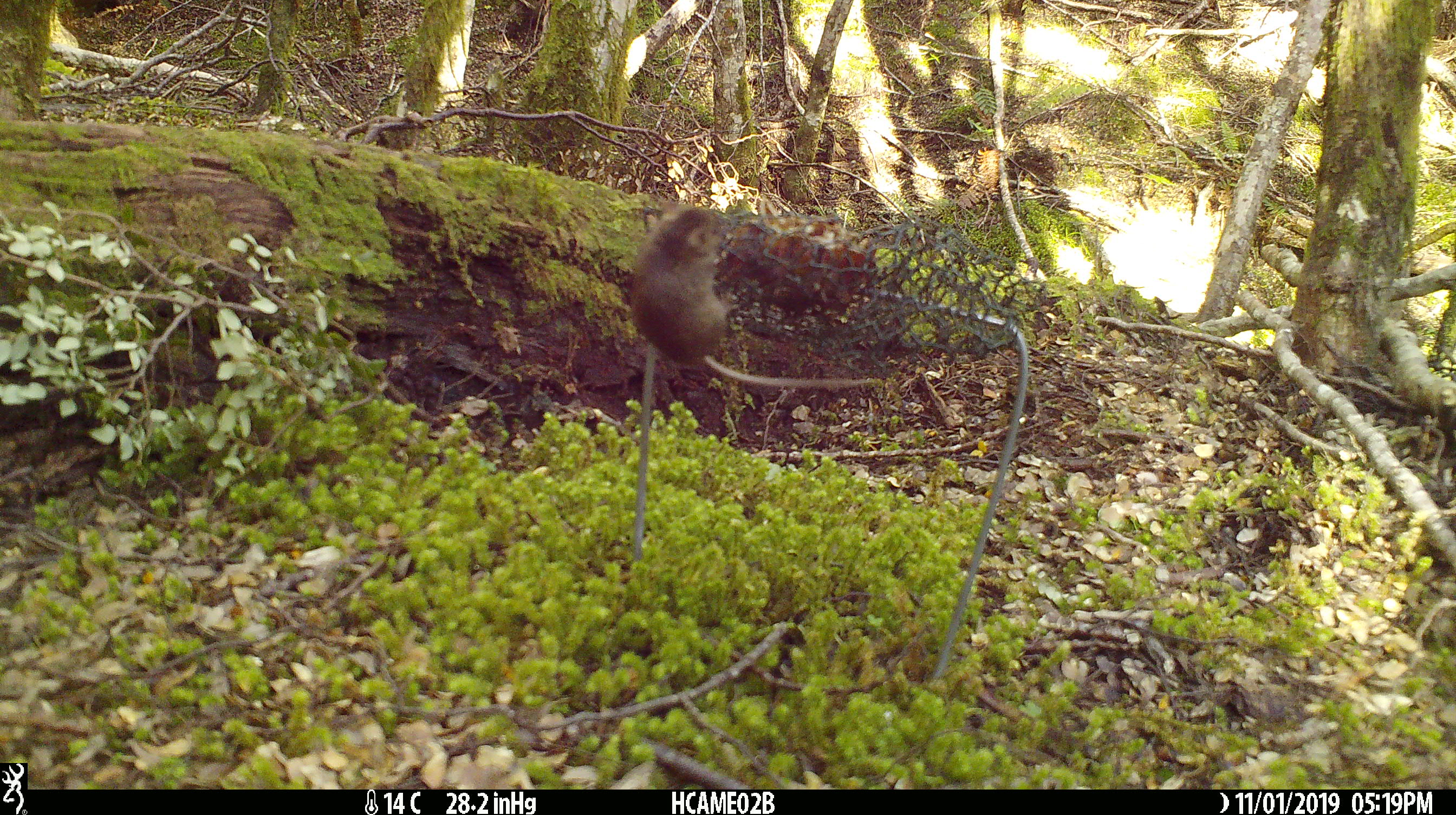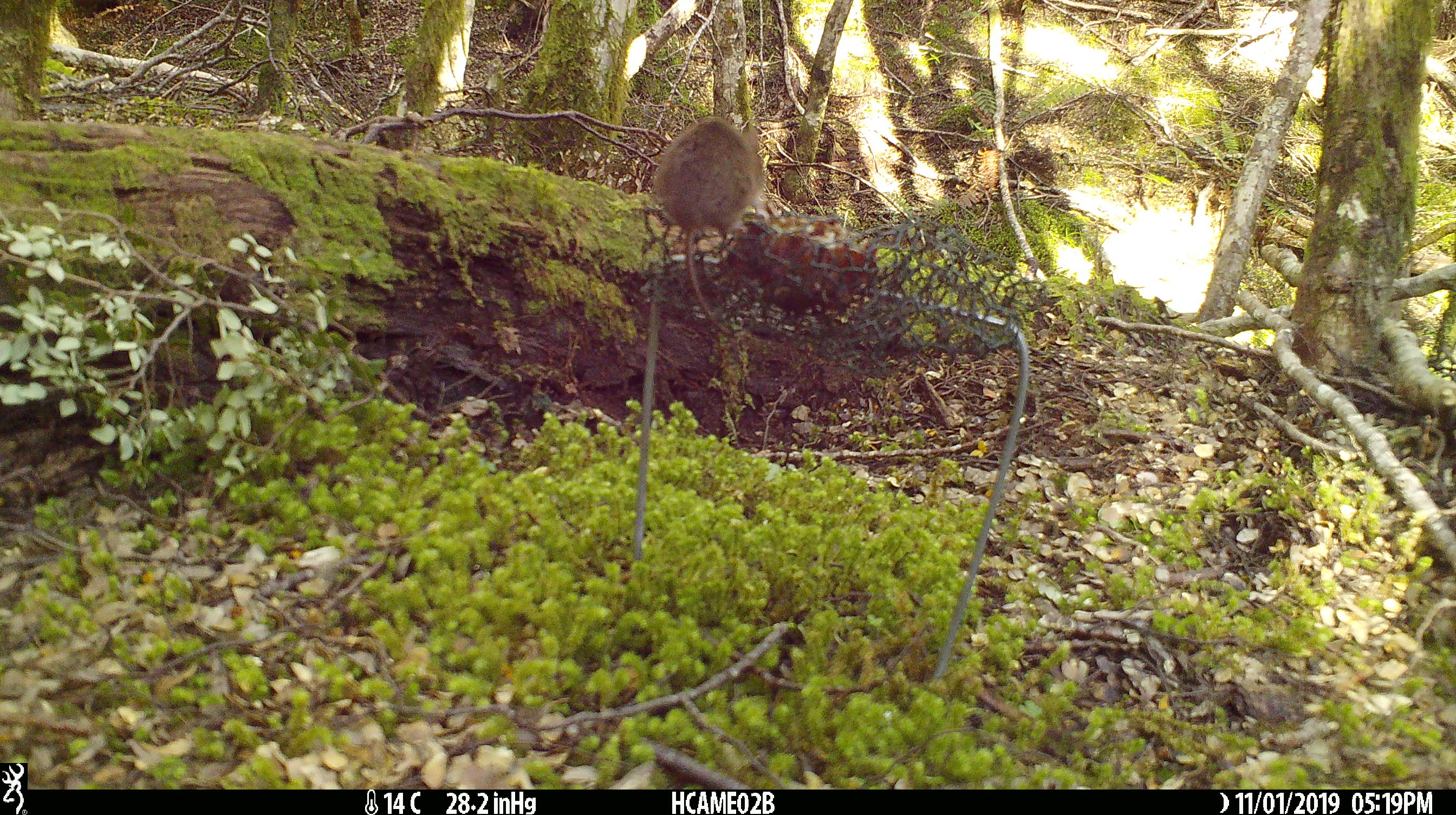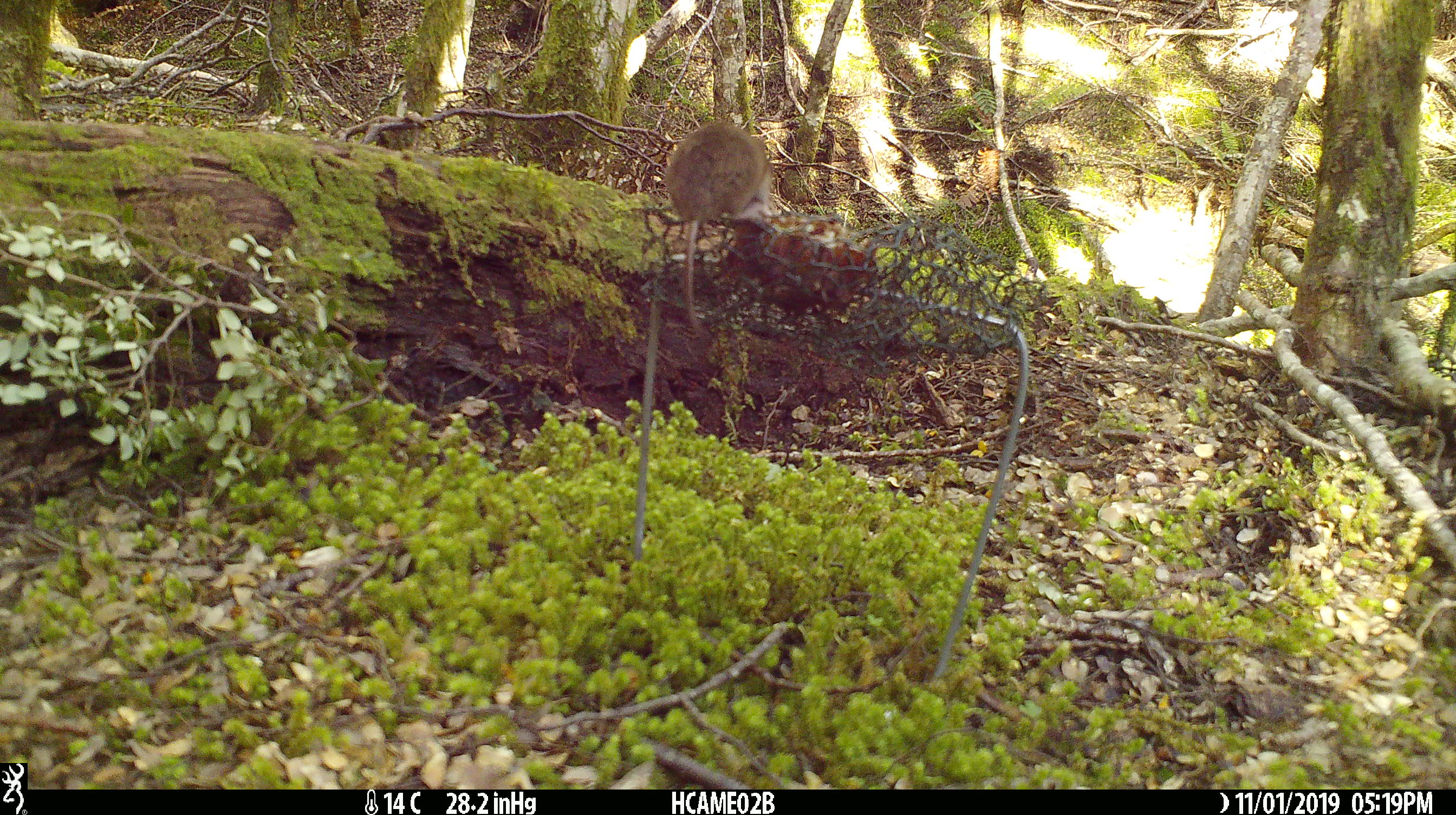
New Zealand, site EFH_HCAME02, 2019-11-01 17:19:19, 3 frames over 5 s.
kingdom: Animalia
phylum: Chordata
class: Mammalia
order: Rodentia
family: Muridae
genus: Mus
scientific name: Mus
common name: mouse